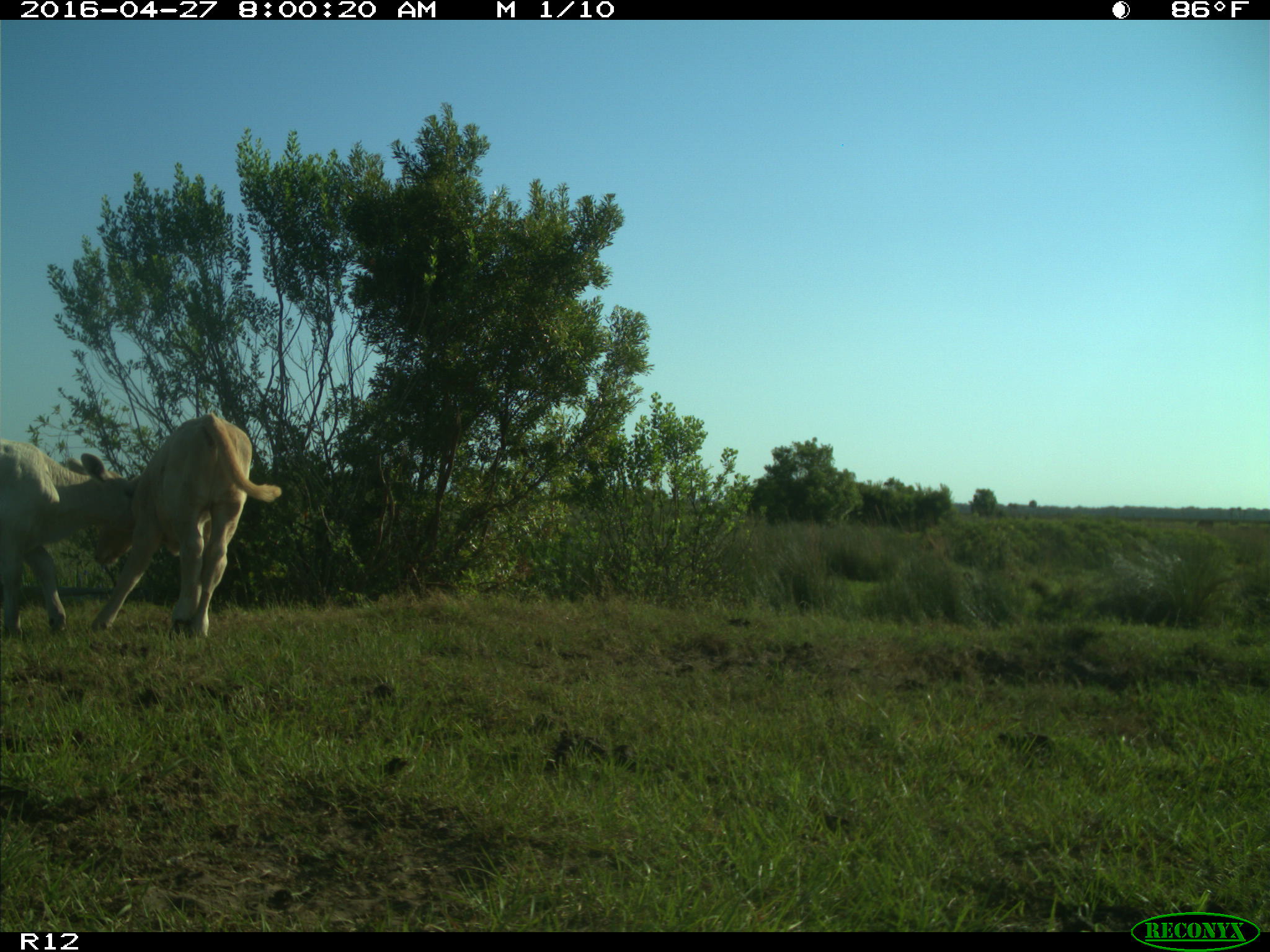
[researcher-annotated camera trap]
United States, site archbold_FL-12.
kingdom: Animalia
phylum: Chordata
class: Mammalia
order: Artiodactyla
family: Bovidae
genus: Bos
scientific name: Bos taurus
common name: domestic cow